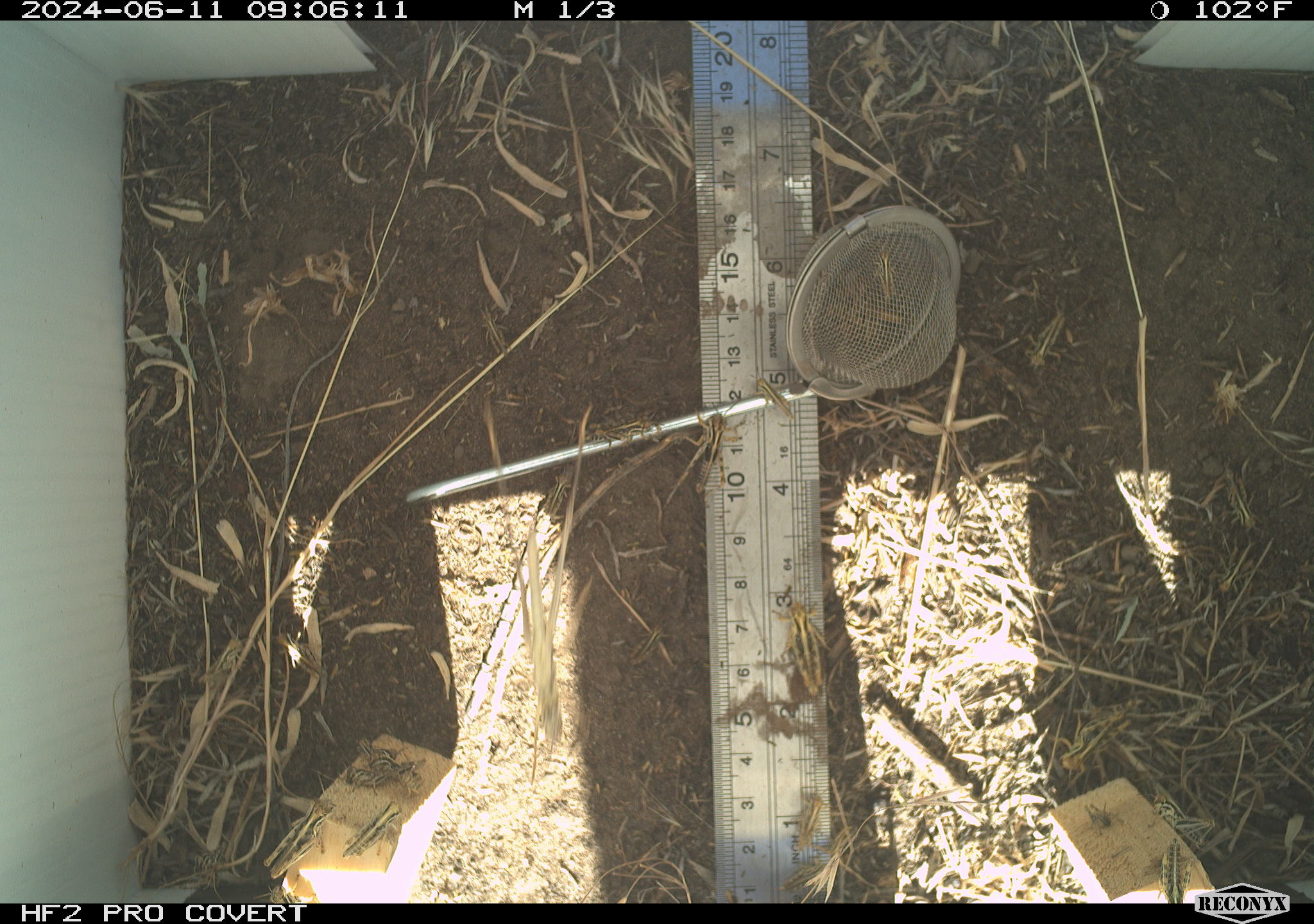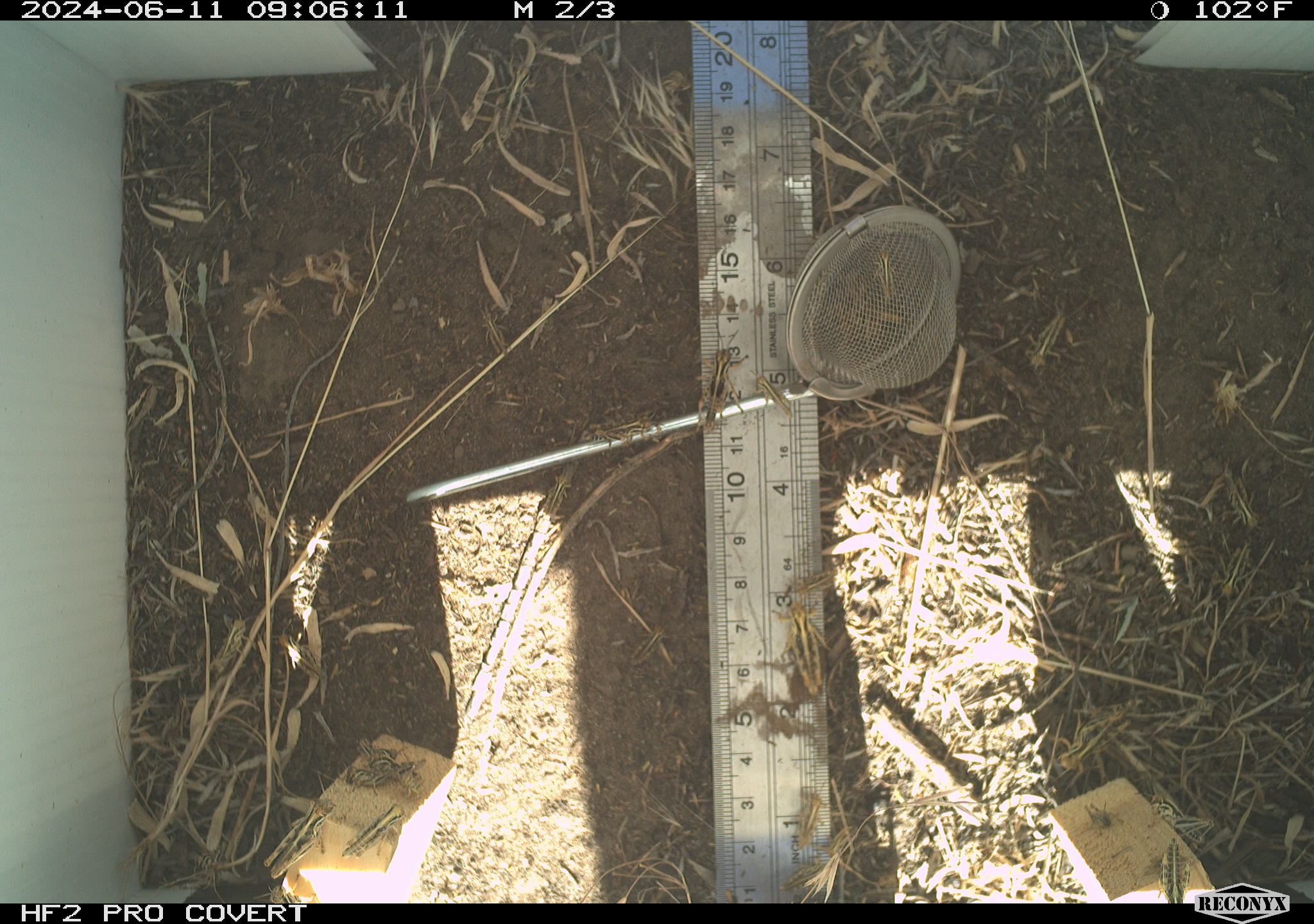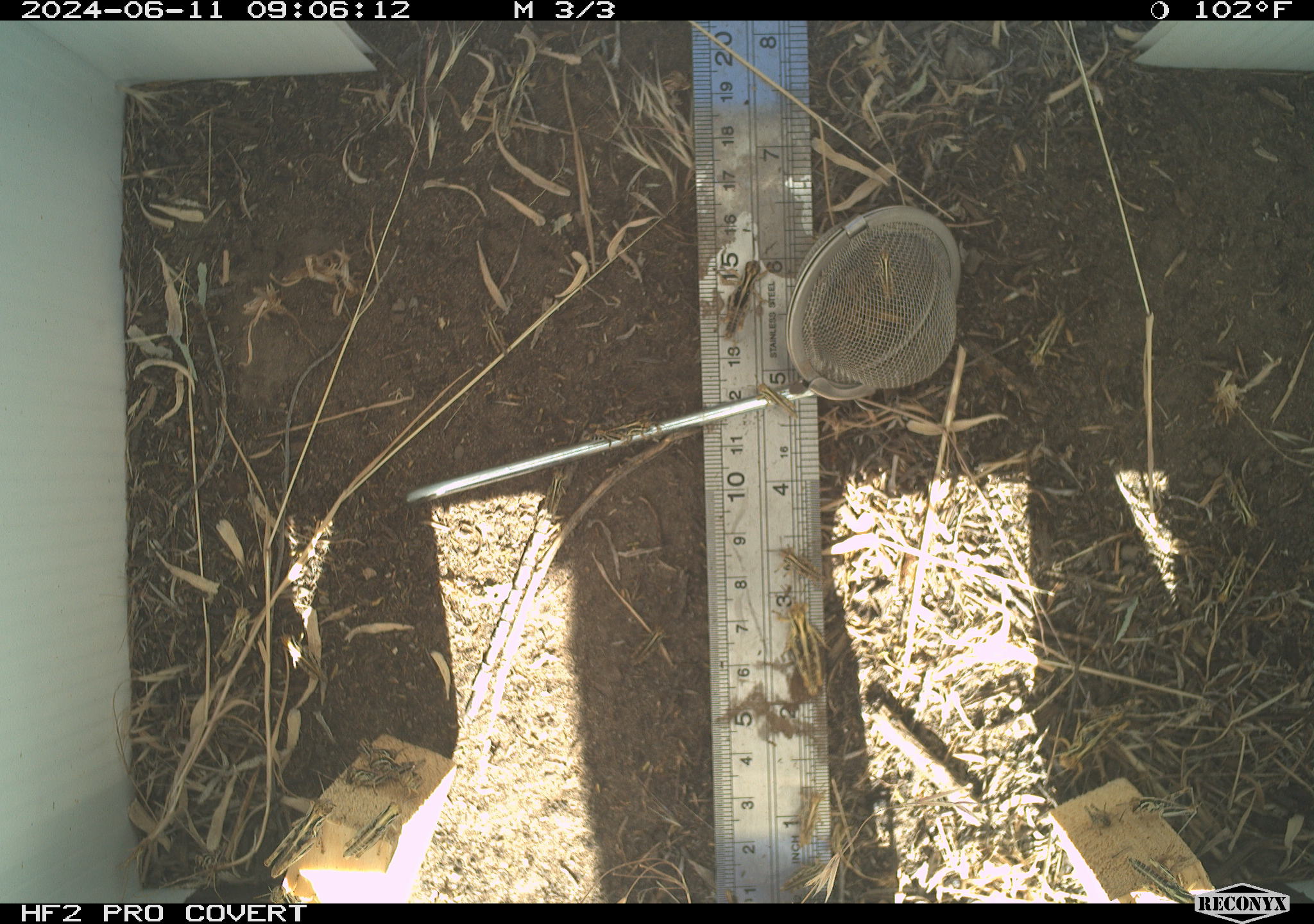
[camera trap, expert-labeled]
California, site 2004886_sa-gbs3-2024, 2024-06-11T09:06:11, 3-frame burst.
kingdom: Animalia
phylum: Arthropoda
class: Insecta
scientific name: Insecta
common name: insect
Insect (Insecta).